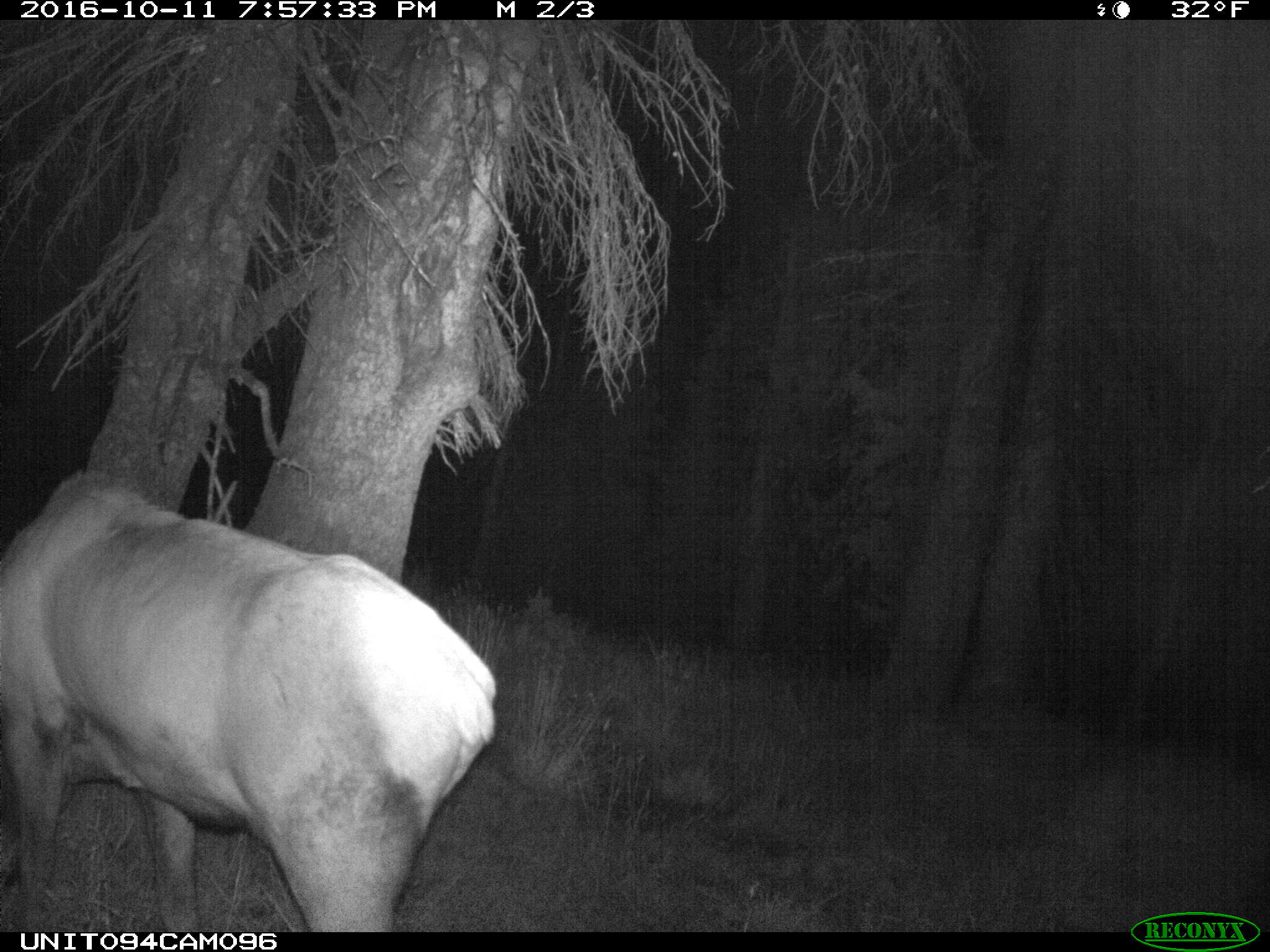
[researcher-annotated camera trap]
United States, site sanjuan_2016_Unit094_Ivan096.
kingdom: Animalia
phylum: Chordata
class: Mammalia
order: Artiodactyla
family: Cervidae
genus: Cervus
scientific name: Cervus elaphus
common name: red deer